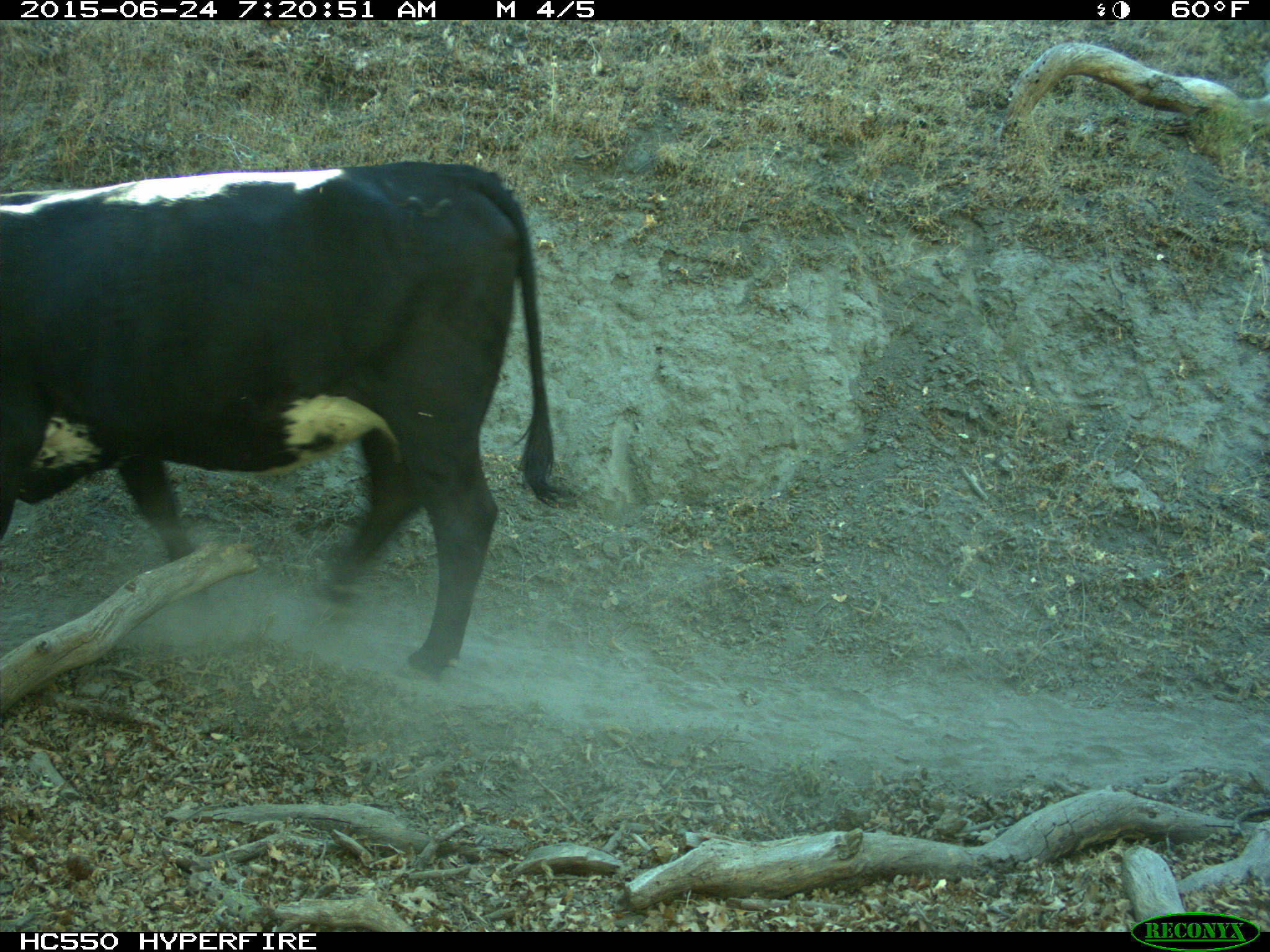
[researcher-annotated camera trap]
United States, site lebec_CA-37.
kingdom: Animalia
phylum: Chordata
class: Mammalia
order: Artiodactyla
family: Bovidae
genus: Bos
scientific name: Bos taurus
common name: domestic cow